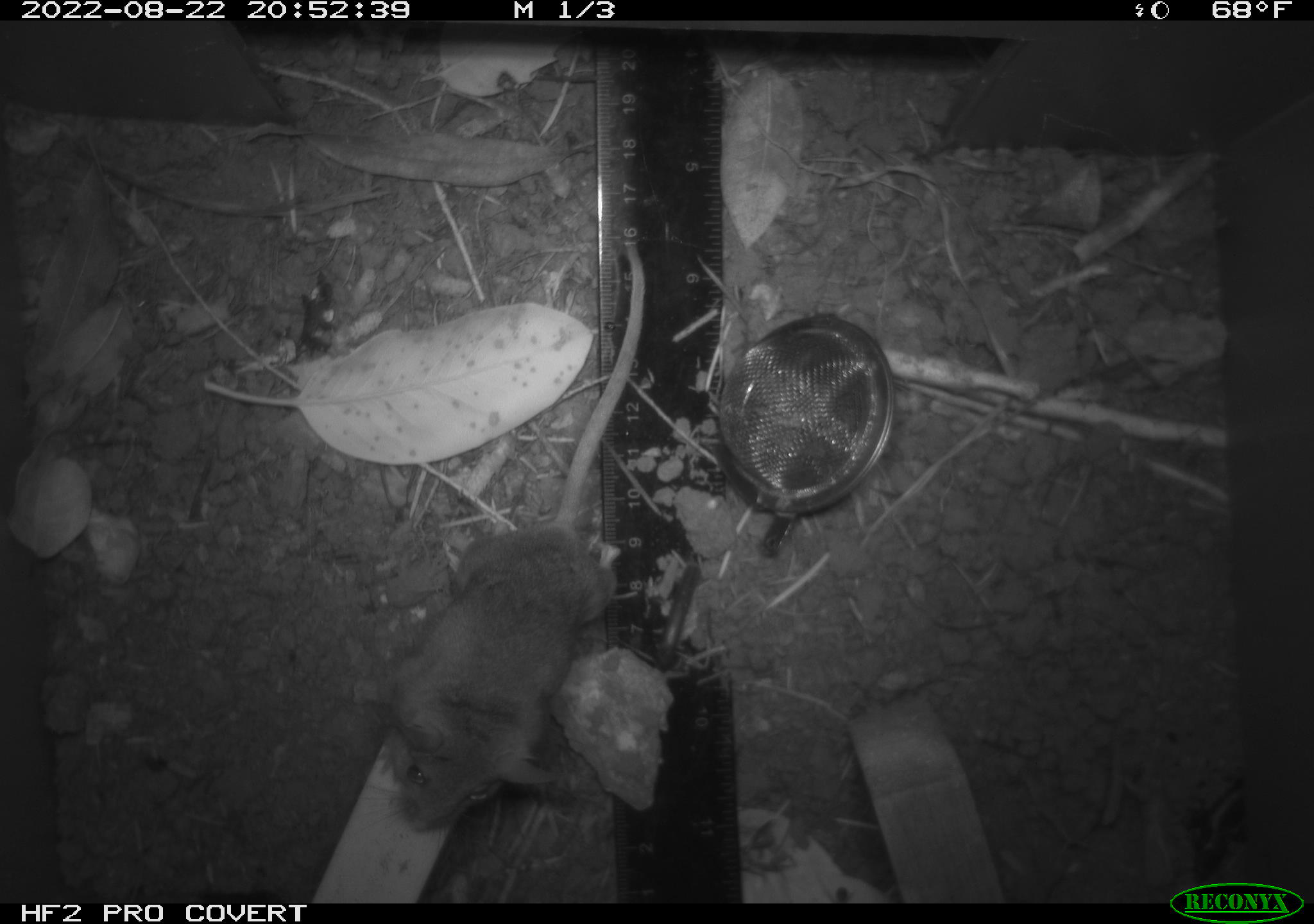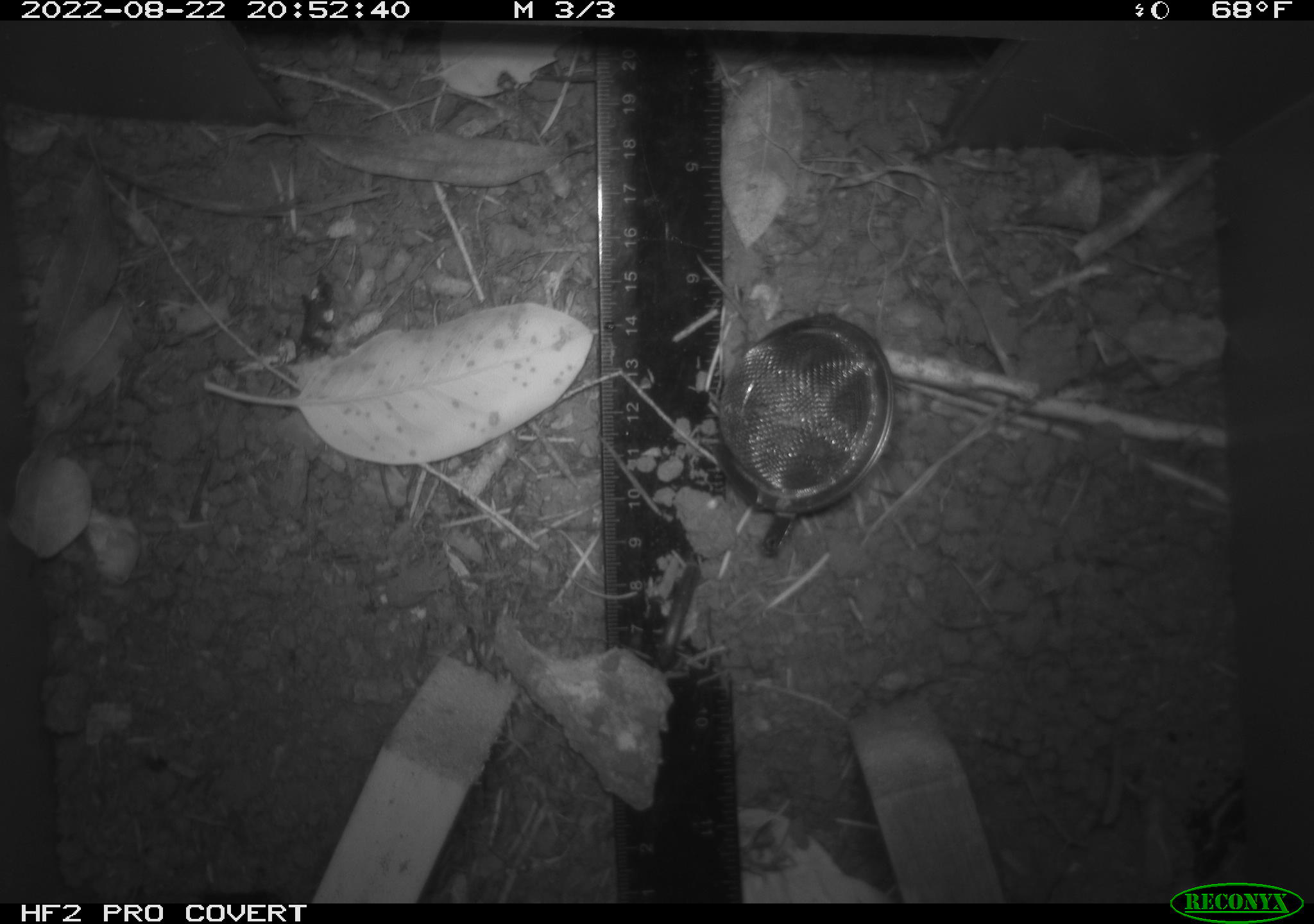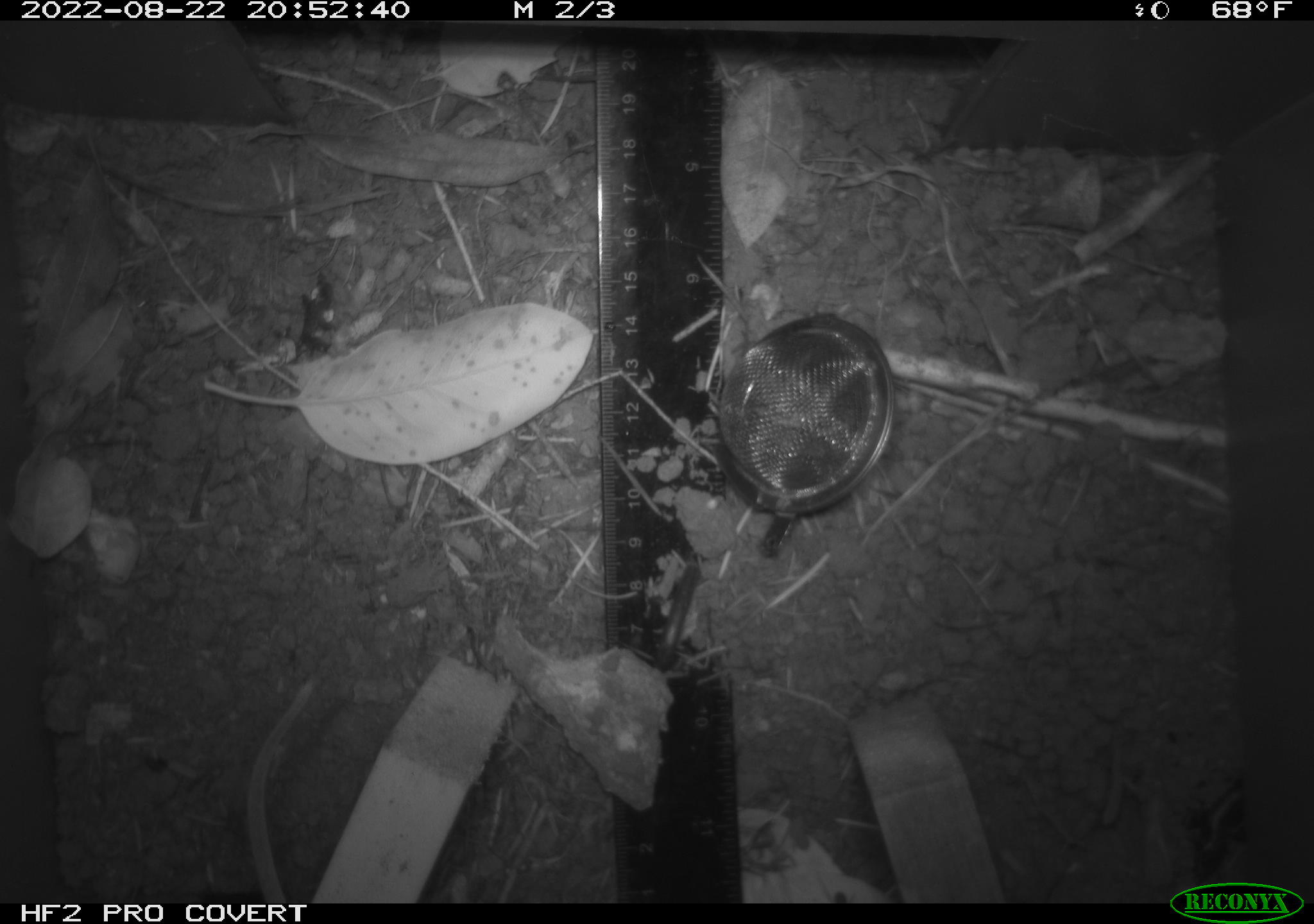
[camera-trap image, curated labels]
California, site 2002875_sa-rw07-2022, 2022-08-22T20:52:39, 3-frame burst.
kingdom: Animalia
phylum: Chordata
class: Mammalia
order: Rodentia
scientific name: Rodentia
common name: mouse species